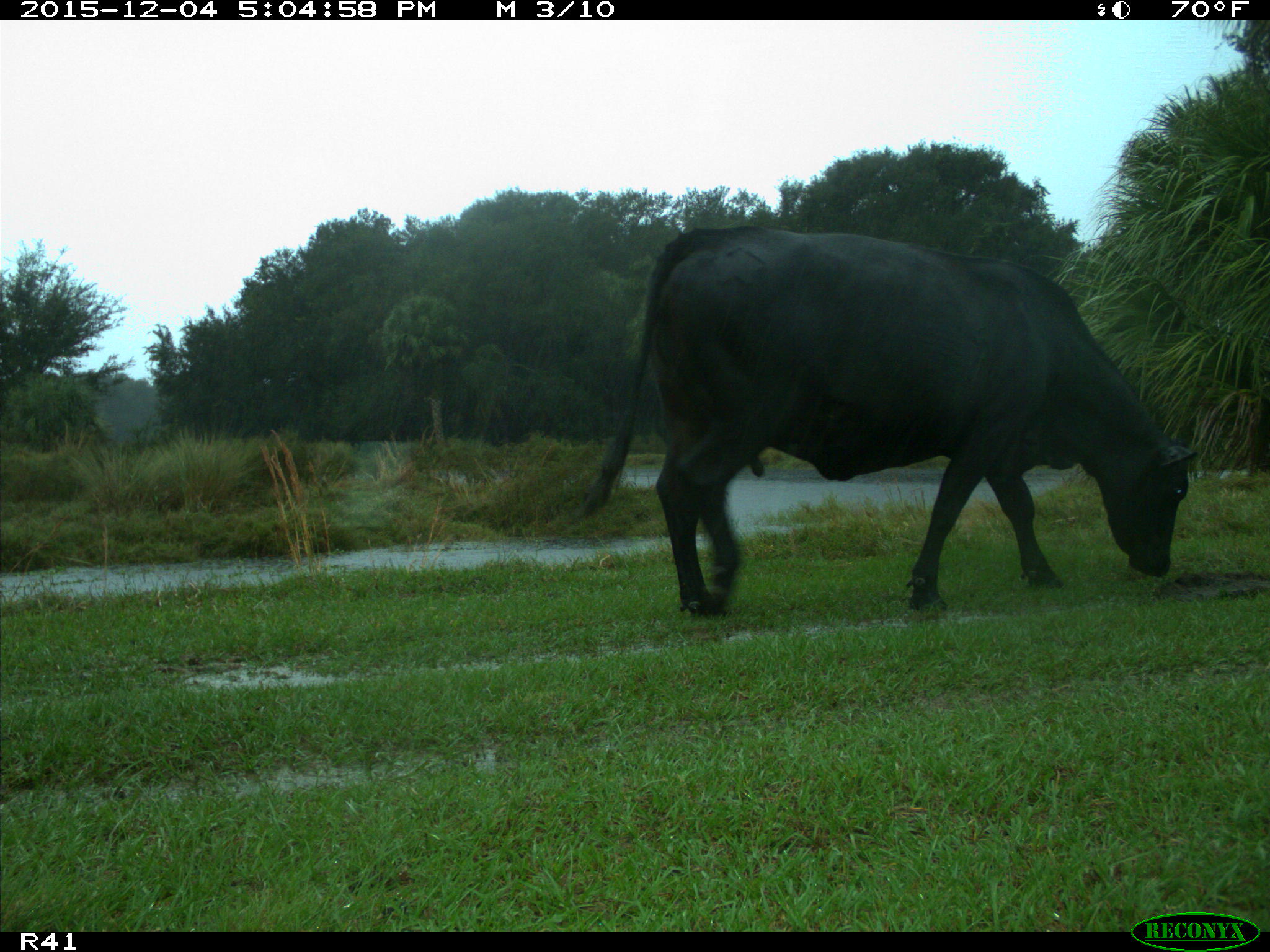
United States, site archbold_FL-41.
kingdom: Animalia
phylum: Chordata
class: Mammalia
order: Artiodactyla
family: Bovidae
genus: Bos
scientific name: Bos taurus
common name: domestic cow